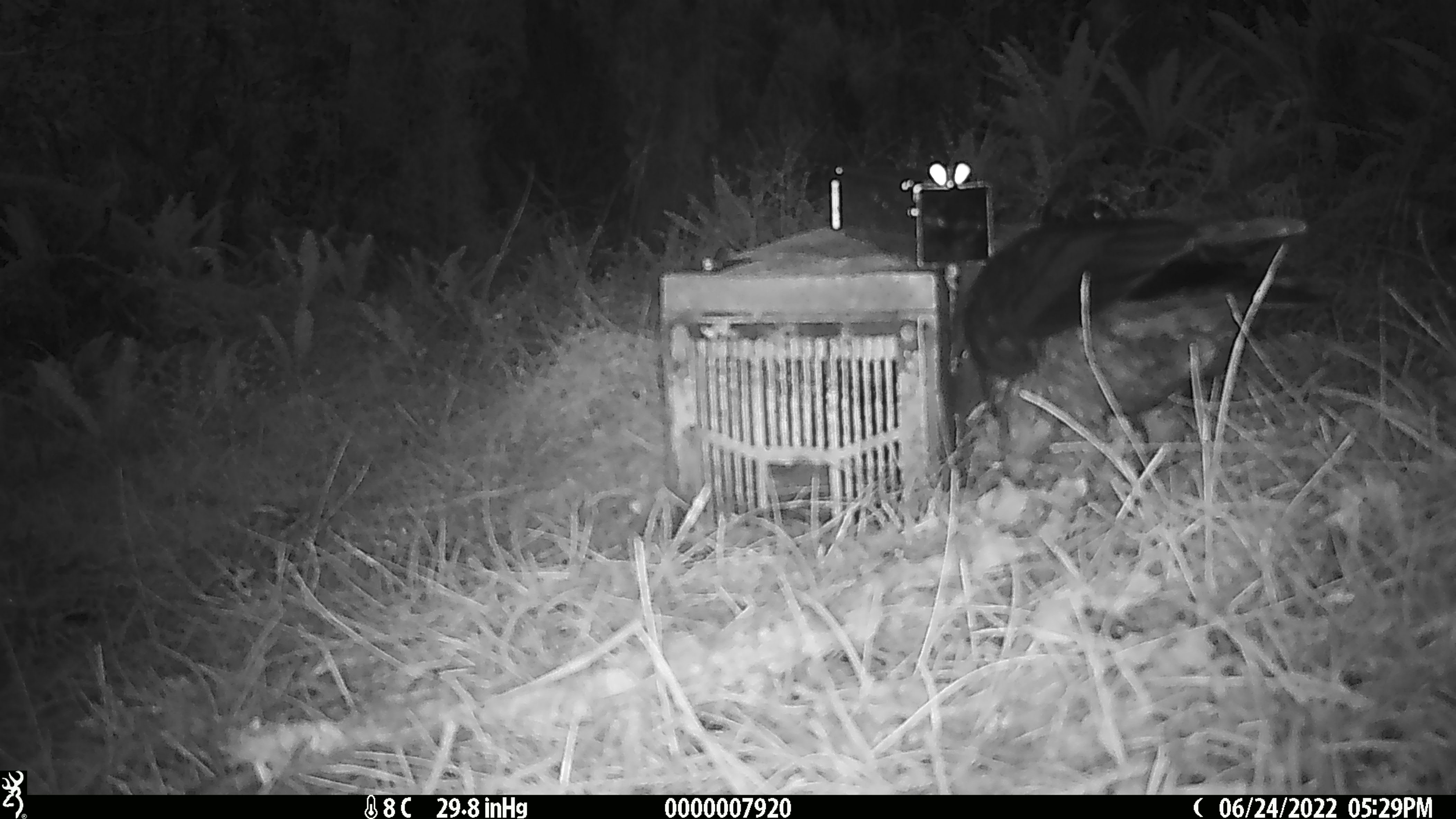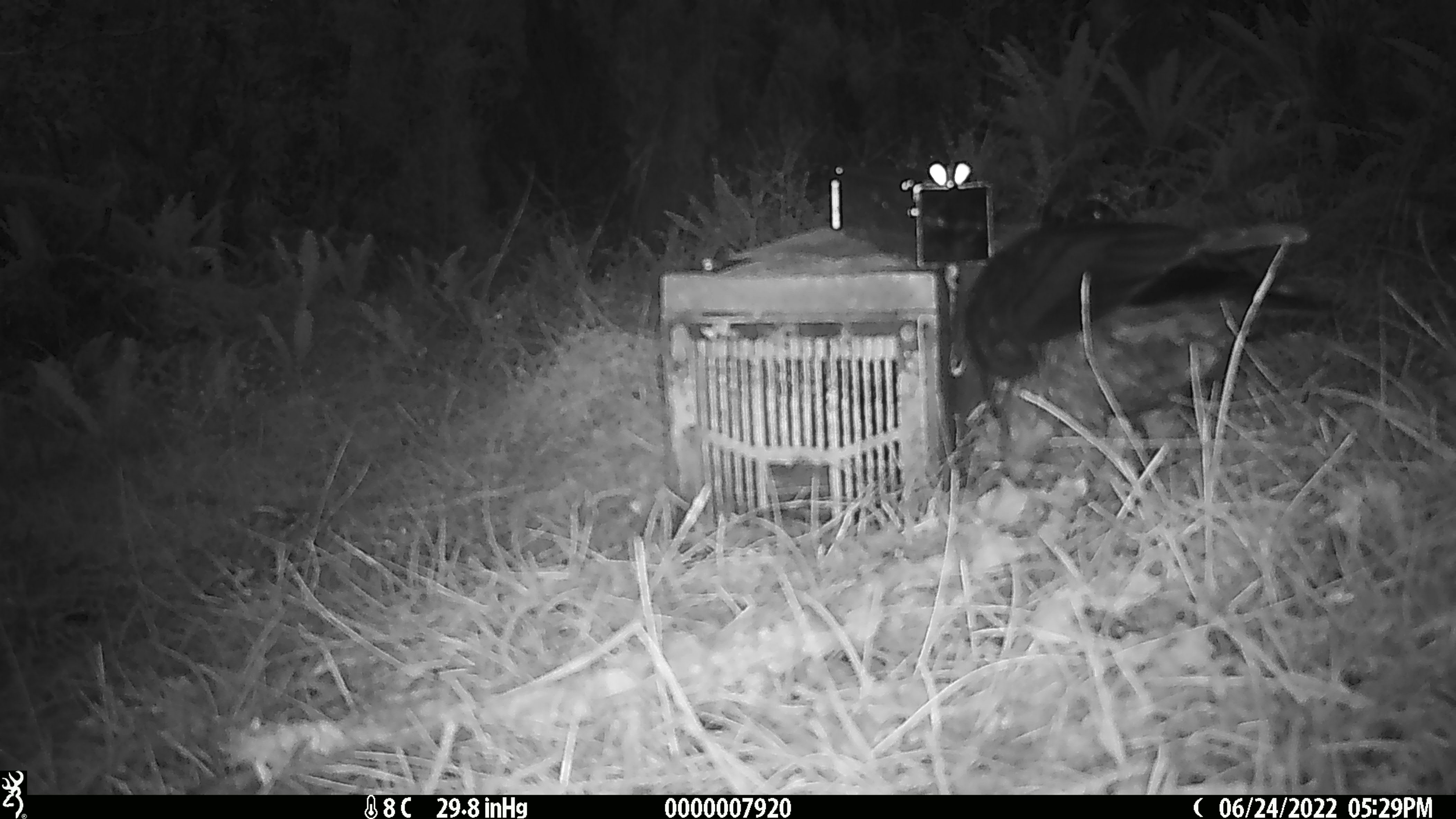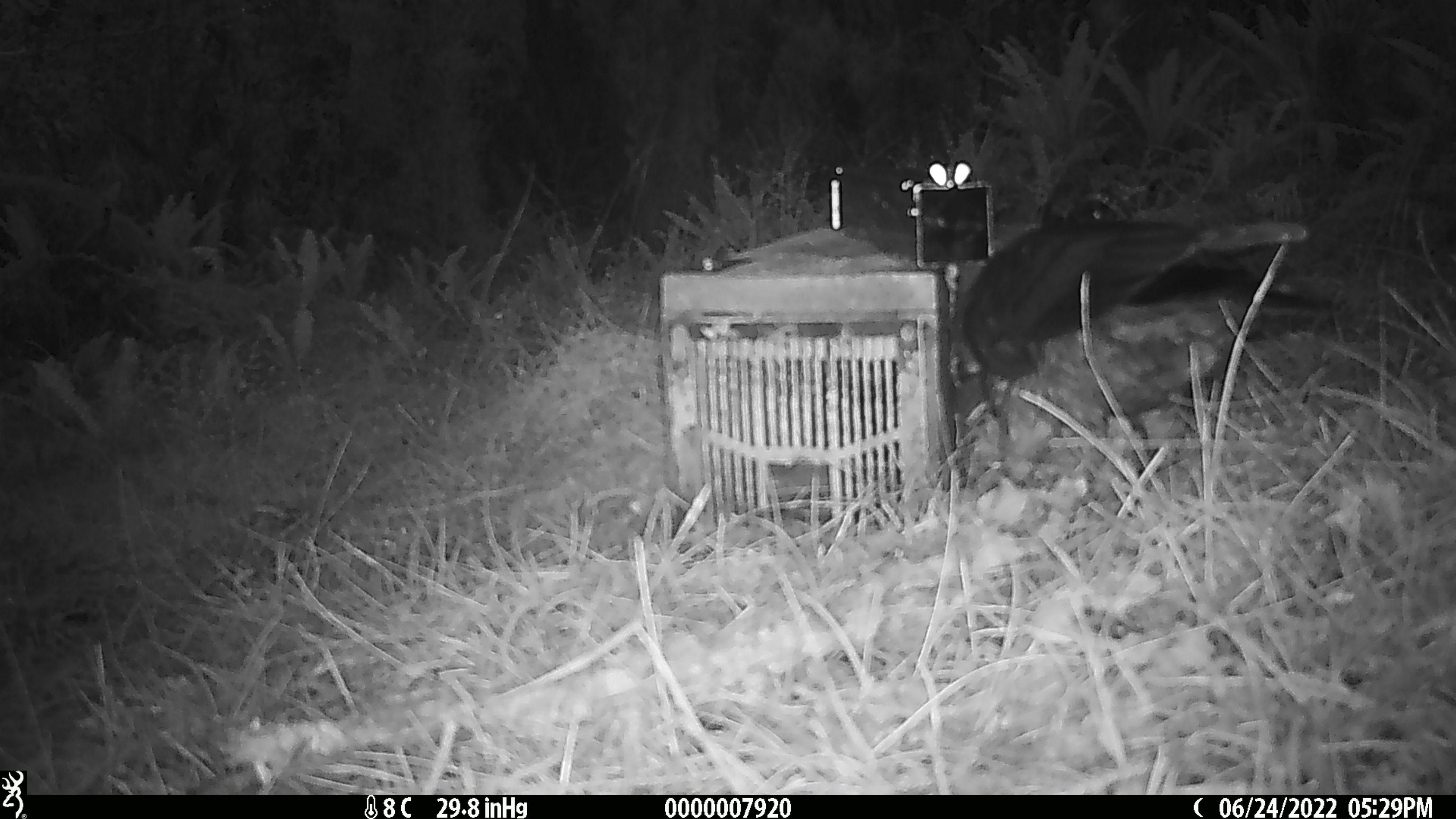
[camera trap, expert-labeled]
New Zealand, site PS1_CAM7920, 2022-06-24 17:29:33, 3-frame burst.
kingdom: Animalia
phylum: Chordata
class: Aves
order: Psittaciformes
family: Strigopidae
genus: Nestor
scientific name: Nestor notabilis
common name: kea